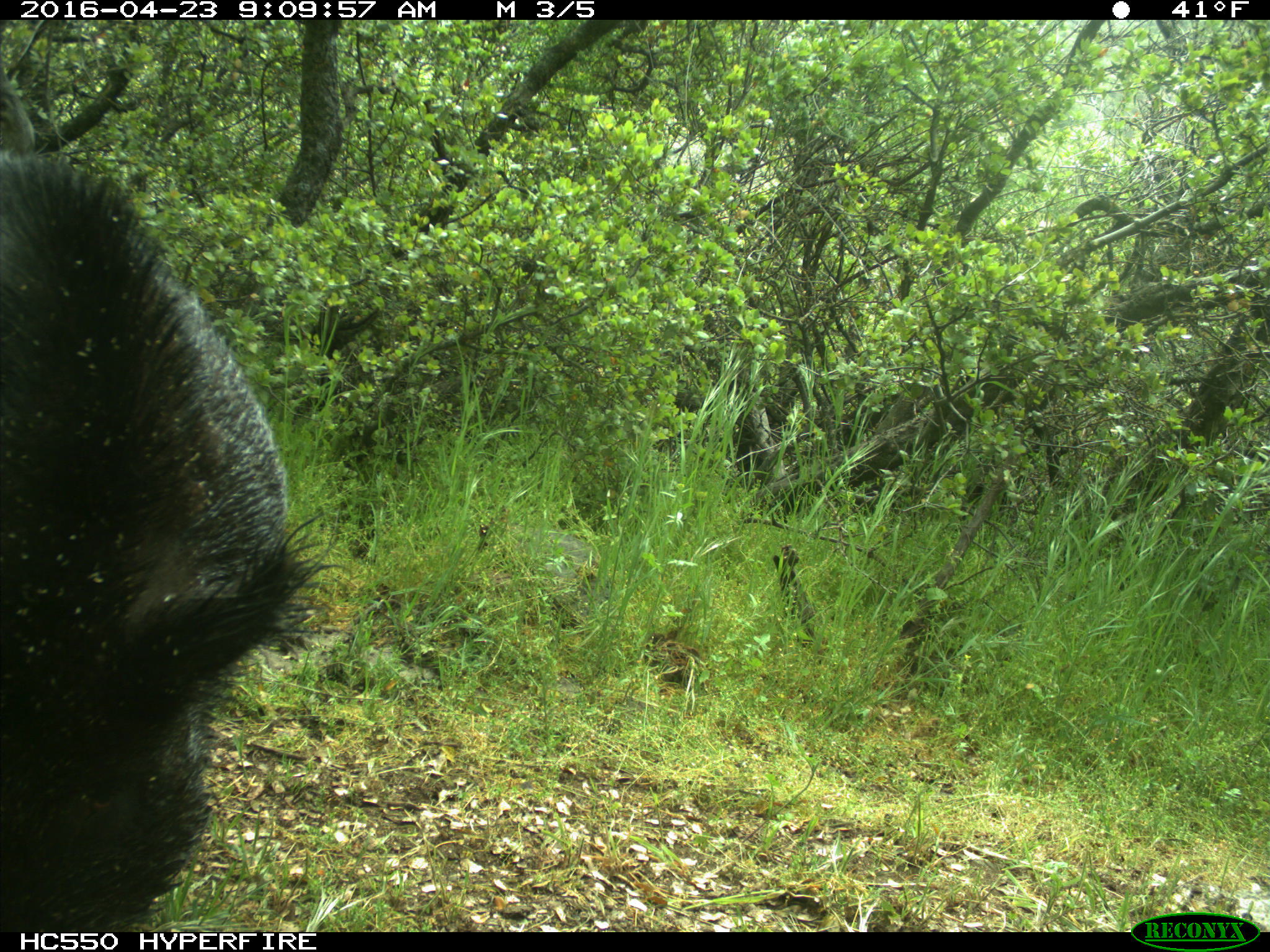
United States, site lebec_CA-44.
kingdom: Animalia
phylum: Chordata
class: Mammalia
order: Artiodactyla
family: Suidae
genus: Sus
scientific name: Sus scrofa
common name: wild boar